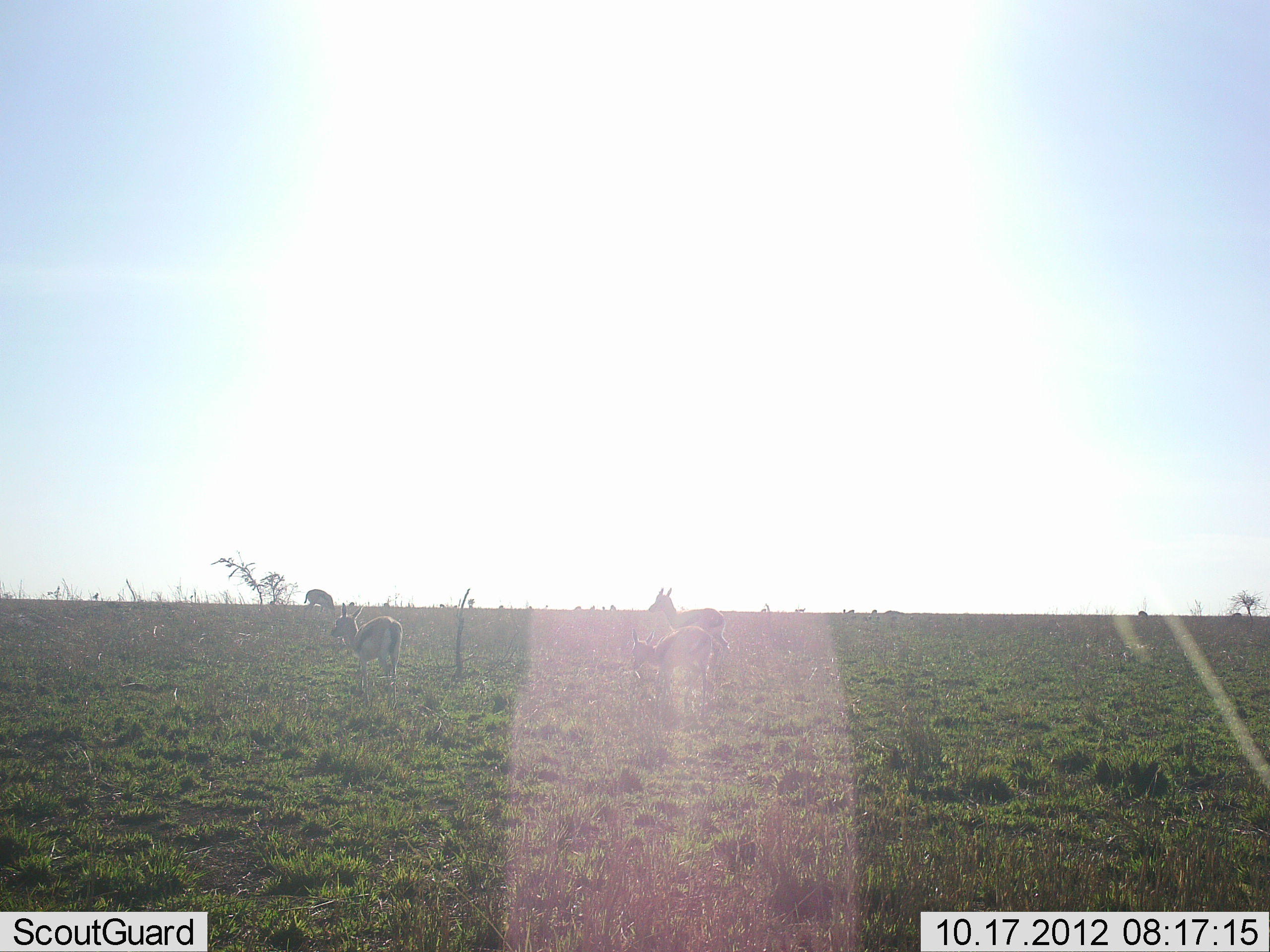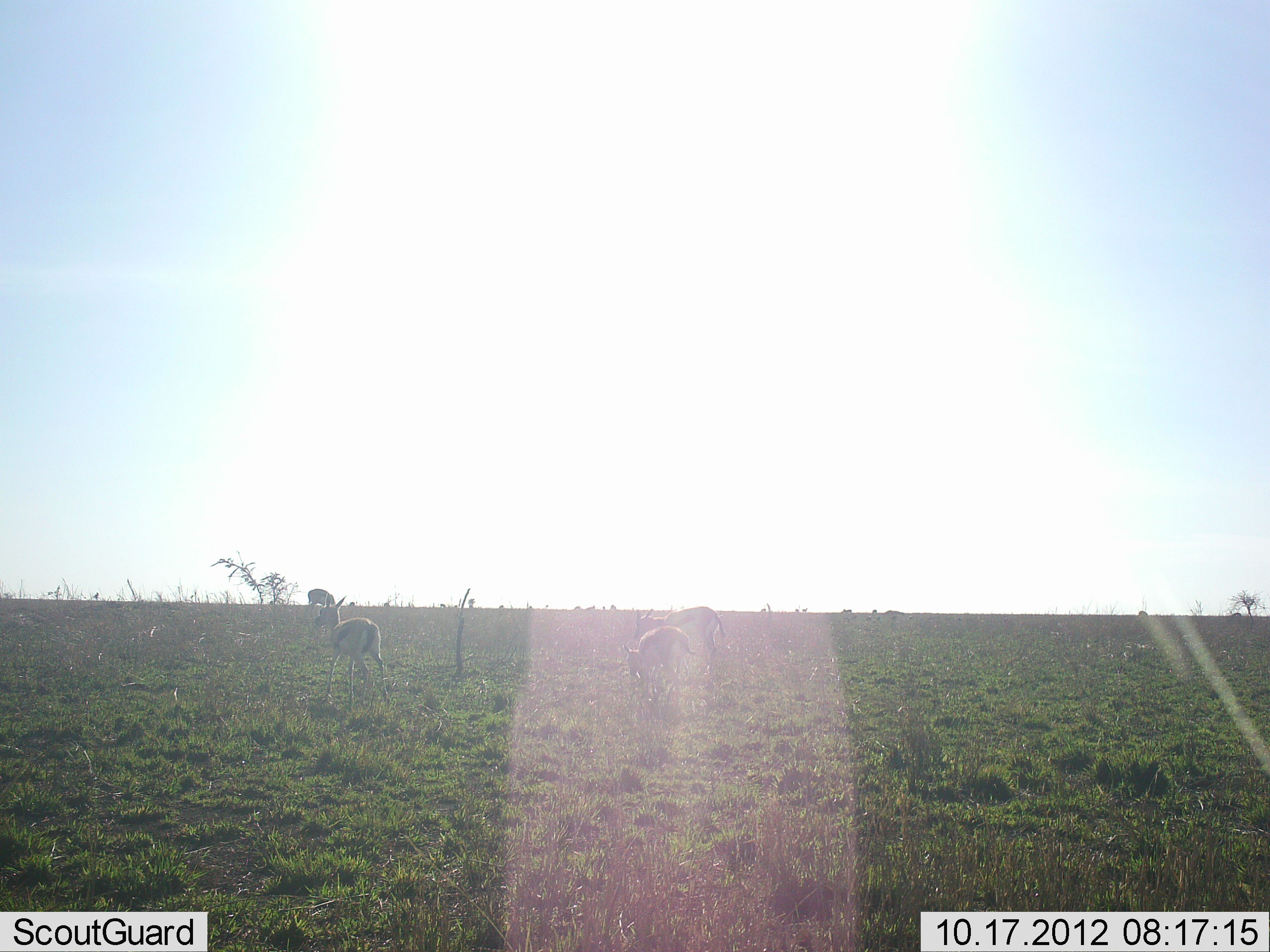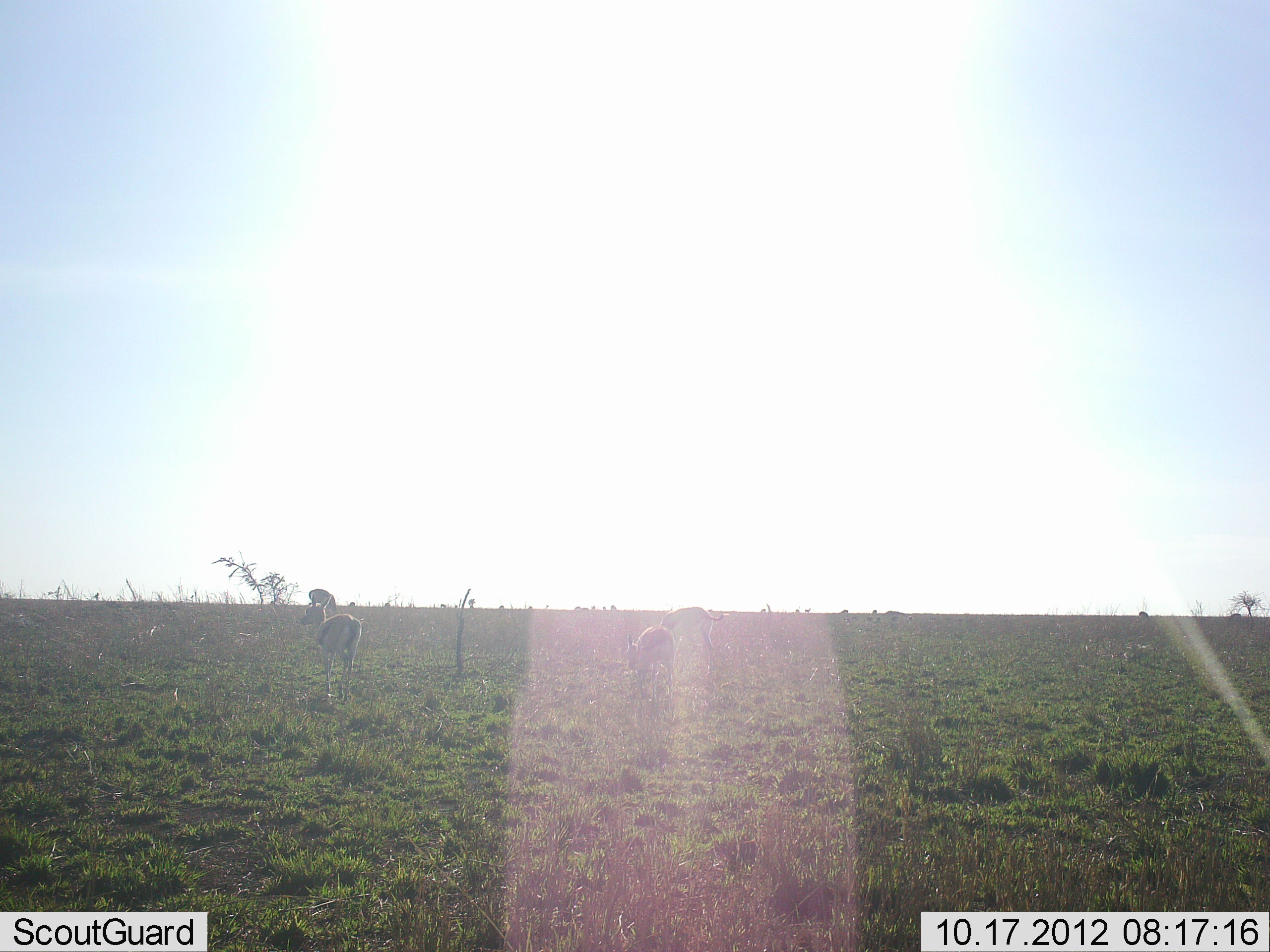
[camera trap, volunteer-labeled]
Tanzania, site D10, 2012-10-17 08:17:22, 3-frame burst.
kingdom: Animalia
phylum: Chordata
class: Mammalia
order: Artiodactyla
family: Bovidae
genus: Eudorcas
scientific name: Eudorcas thomsonii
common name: thomson's gazelle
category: gazellethomsons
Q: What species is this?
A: Gazellethomsons (thomson's gazelle) (Eudorcas thomsonii).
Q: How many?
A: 4.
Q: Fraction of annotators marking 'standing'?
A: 50%.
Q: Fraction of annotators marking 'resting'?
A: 10%.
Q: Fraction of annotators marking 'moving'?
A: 60%.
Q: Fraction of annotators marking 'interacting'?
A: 0%.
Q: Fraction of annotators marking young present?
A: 0%.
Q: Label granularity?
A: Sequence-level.